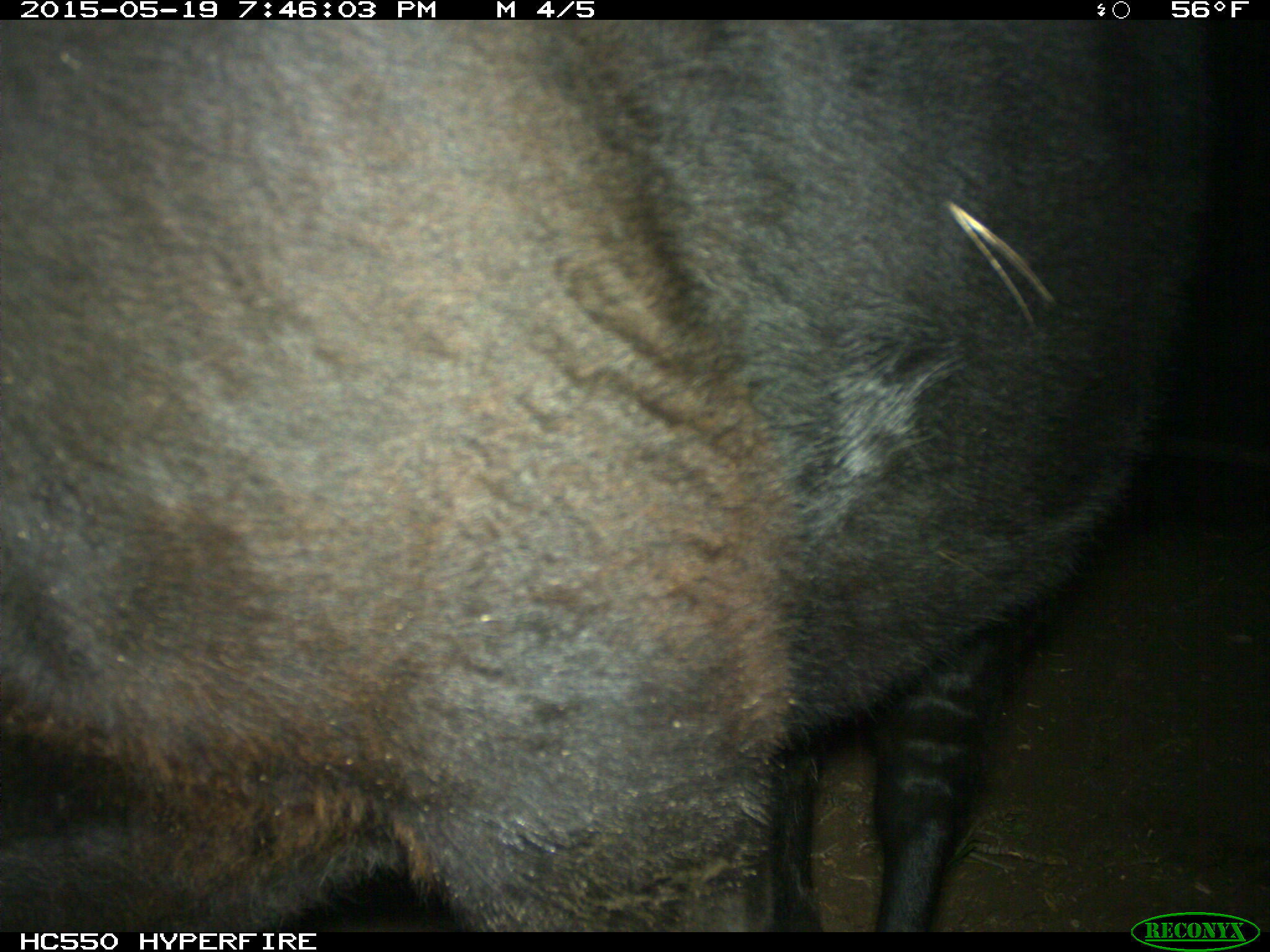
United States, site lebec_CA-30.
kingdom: Animalia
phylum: Chordata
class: Mammalia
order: Artiodactyla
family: Bovidae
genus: Bos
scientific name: Bos taurus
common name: domestic cow